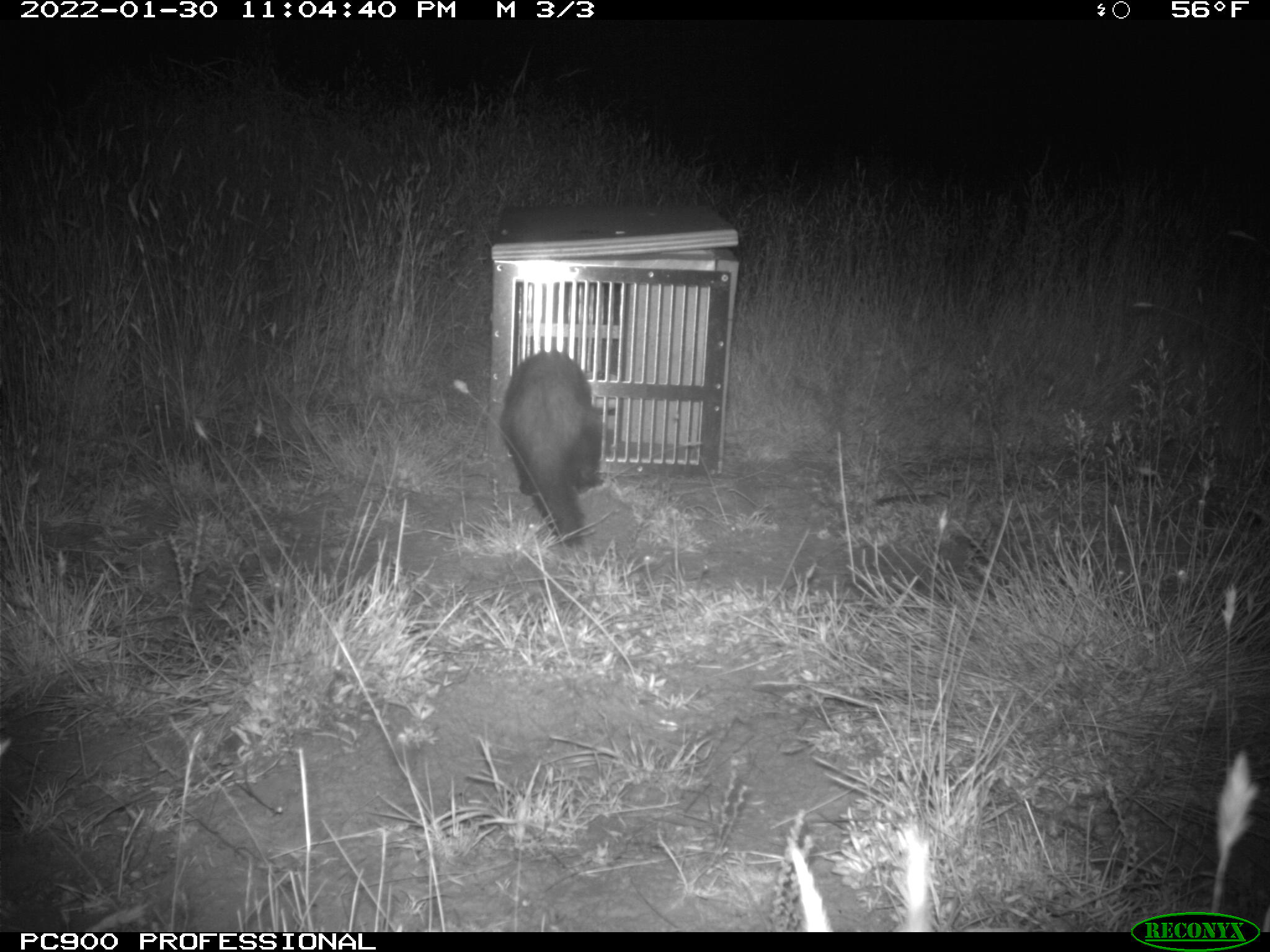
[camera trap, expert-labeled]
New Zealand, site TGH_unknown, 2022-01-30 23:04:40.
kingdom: Animalia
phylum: Chordata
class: Mammalia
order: Carnivora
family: Mustelidae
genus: Mustela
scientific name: Mustela furo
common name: ferret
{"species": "ferret (Mustela furo)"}